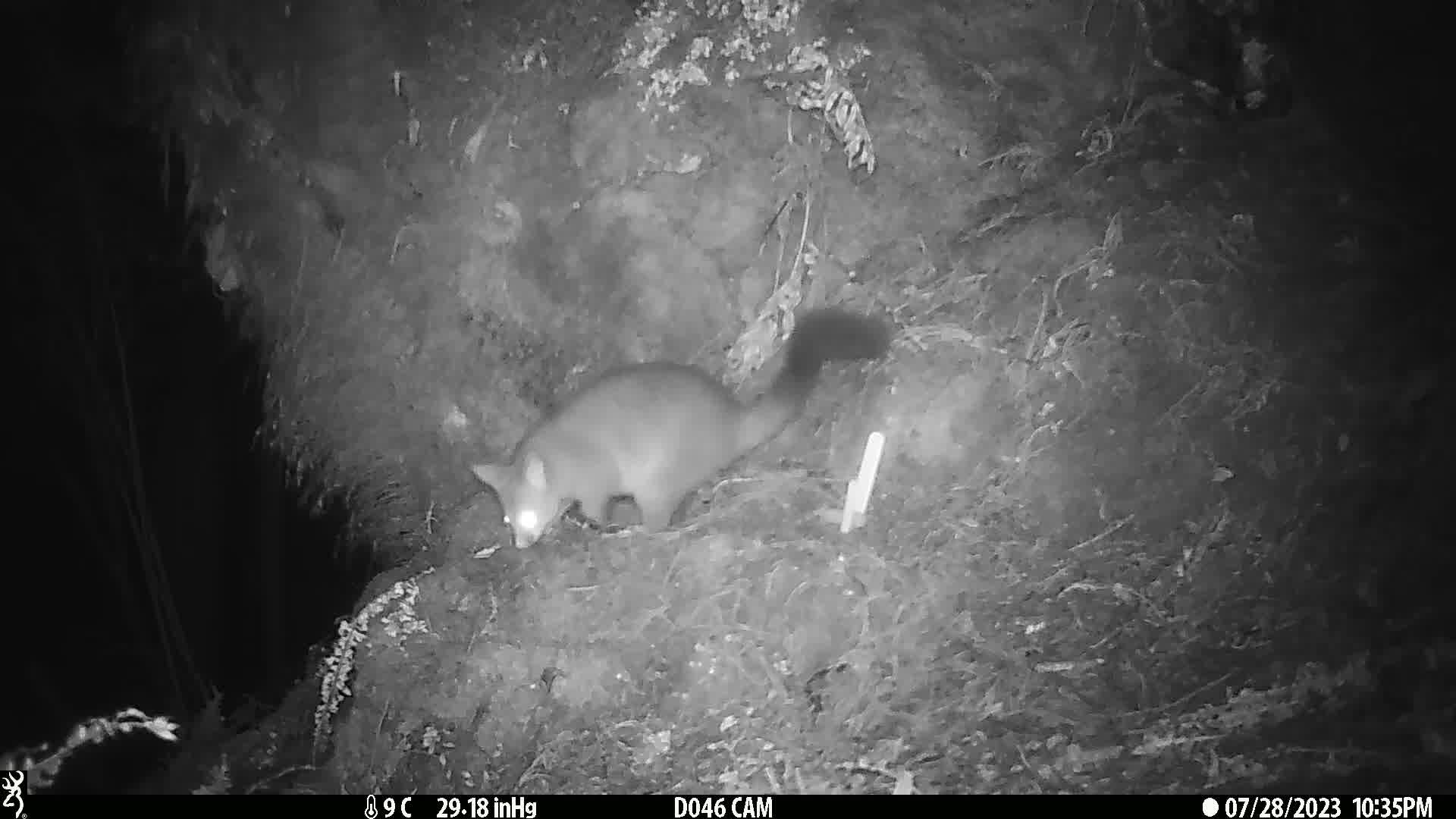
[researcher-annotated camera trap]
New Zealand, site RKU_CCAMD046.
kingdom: Animalia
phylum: Chordata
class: Mammalia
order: Diprotodontia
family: Phalangeridae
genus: Trichosurus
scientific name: Trichosurus vulpecula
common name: common brushtail possum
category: possum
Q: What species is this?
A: Possum (common brushtail possum) (Trichosurus vulpecula).